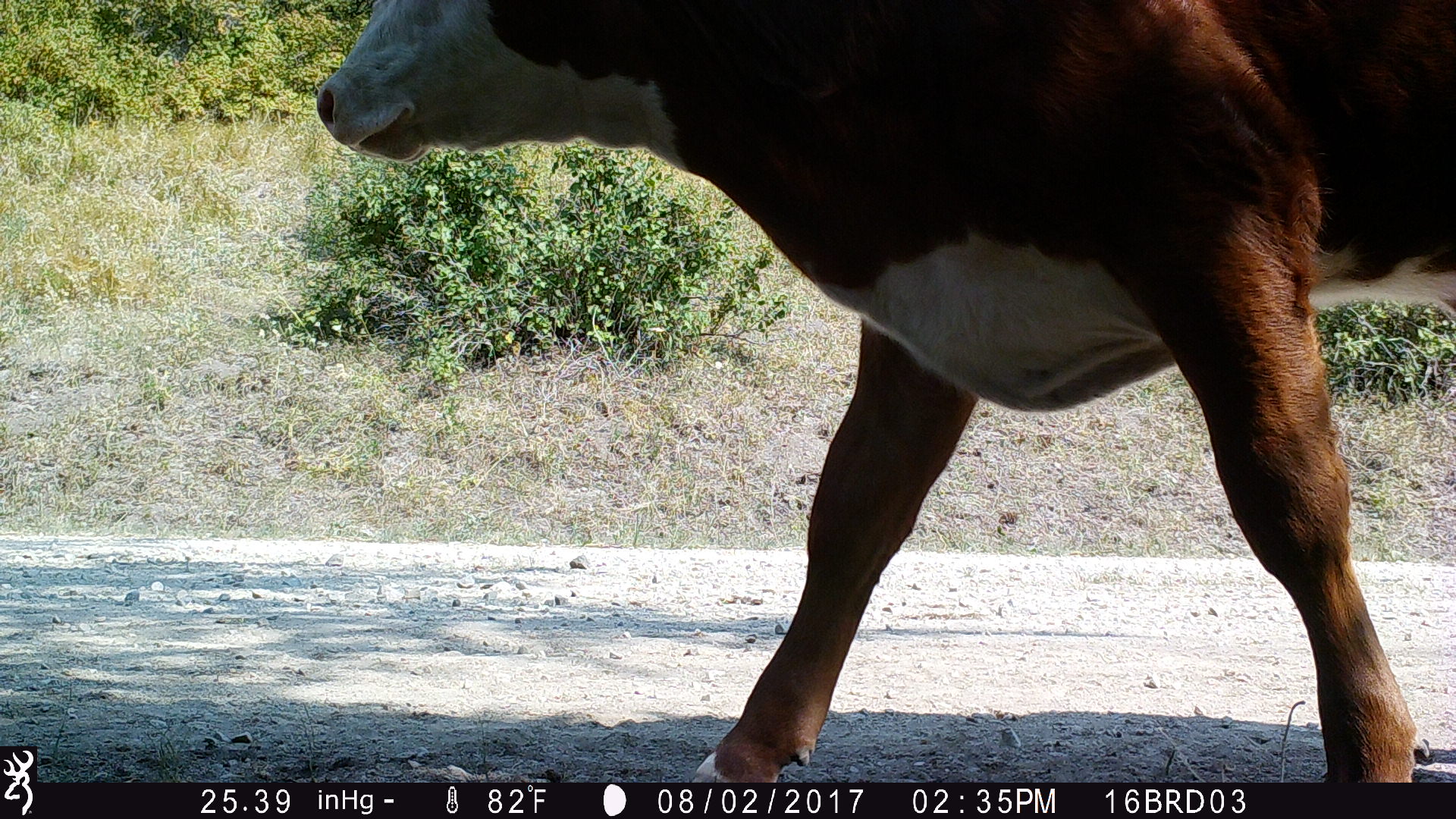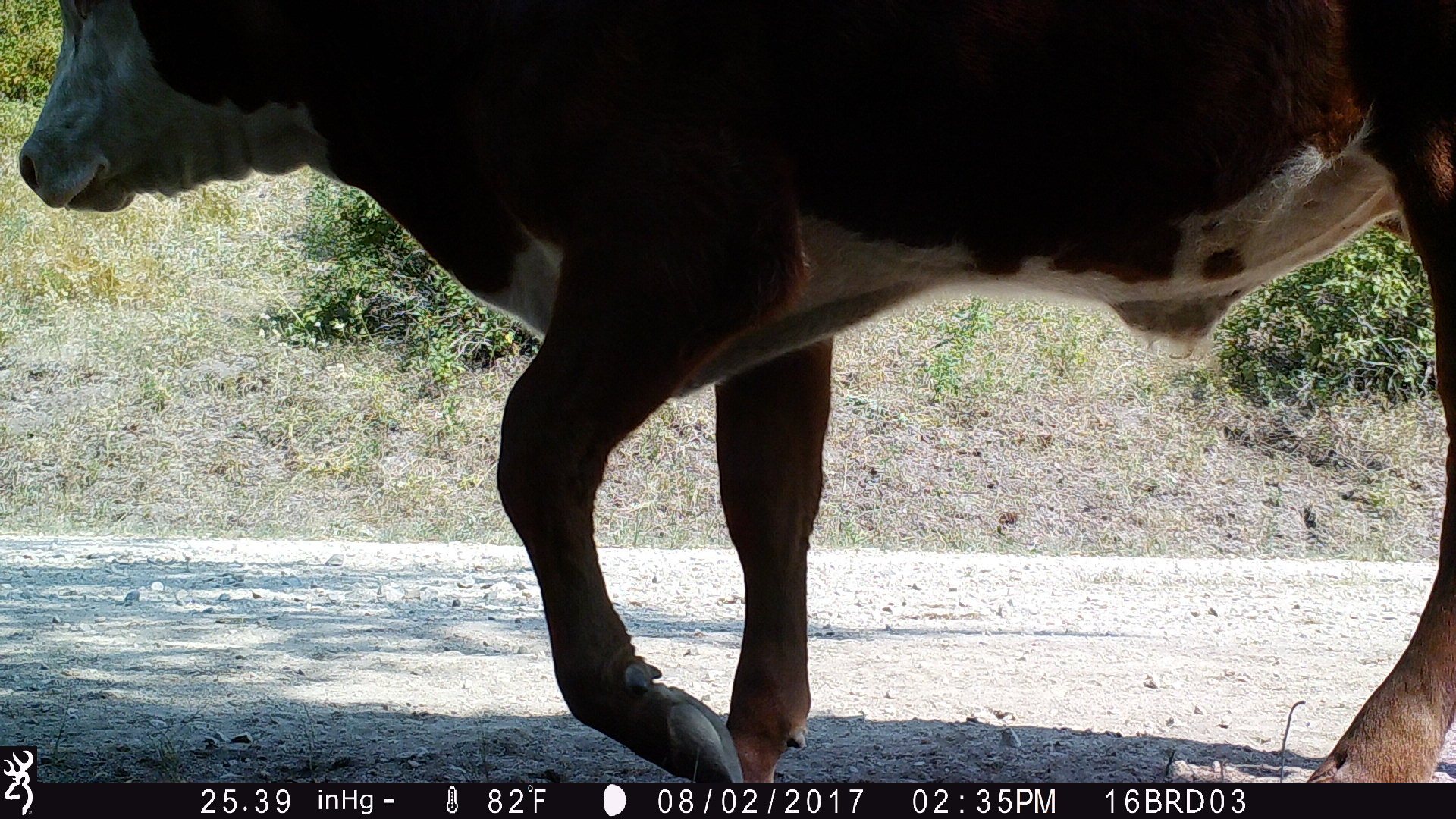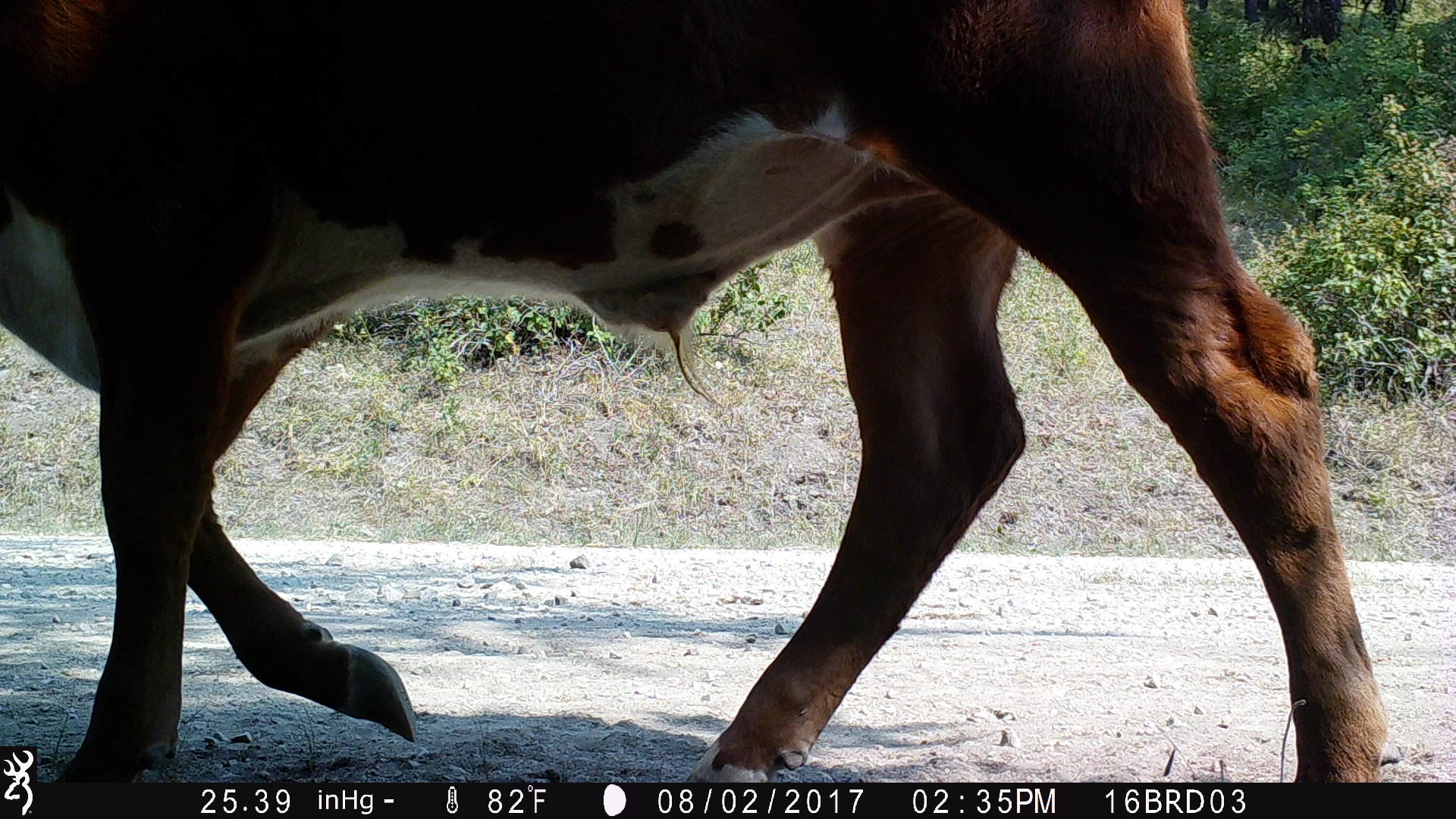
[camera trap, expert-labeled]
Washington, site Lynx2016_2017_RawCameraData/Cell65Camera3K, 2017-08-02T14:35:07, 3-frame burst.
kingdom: Animalia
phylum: Chordata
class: Mammalia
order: Artiodactyla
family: Bovidae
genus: Bos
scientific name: Bos taurus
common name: domestic cattle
Domestic cattle (Bos taurus). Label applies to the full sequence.